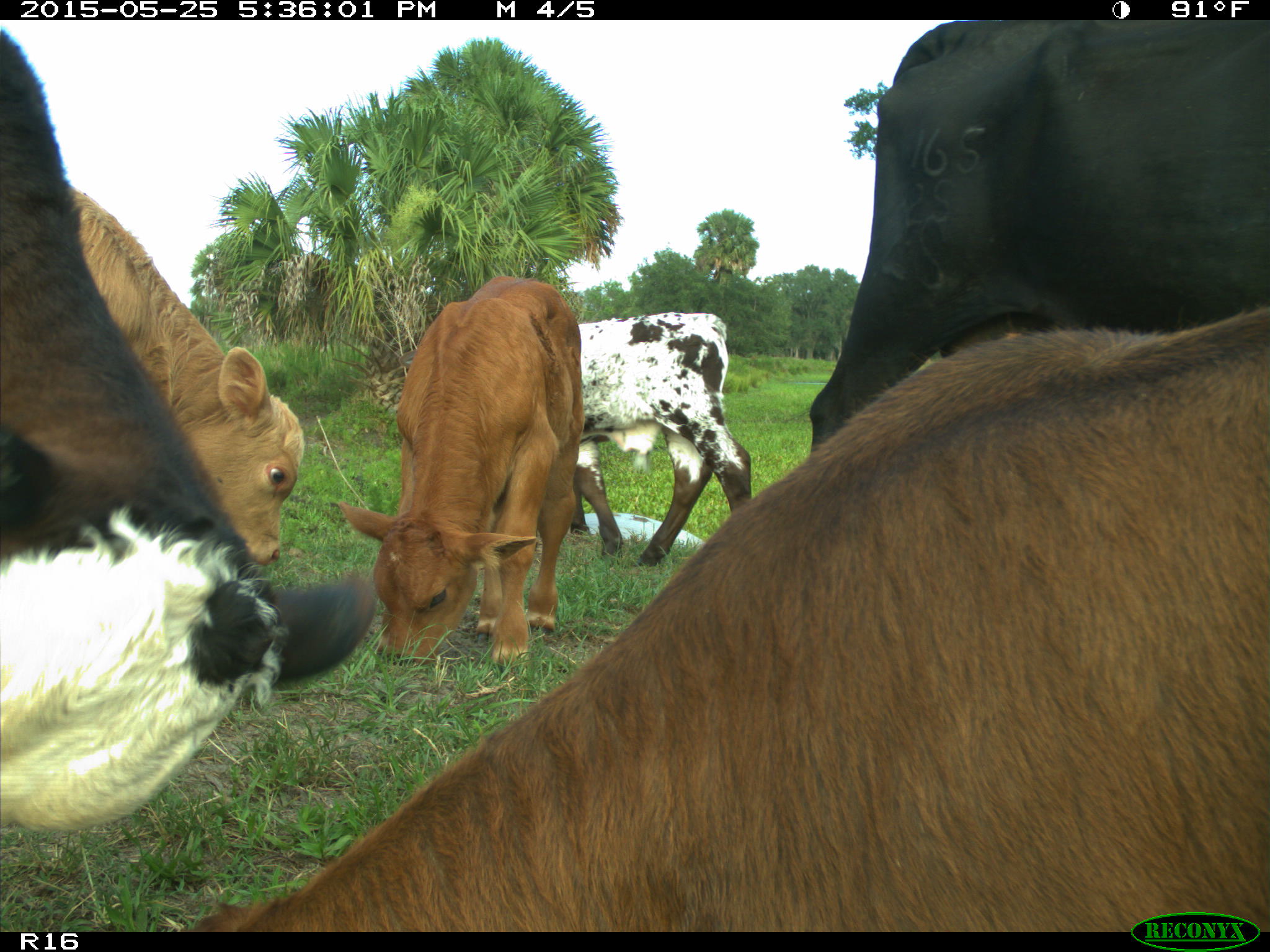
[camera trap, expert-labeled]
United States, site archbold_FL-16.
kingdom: Animalia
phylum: Chordata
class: Mammalia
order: Artiodactyla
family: Bovidae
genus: Bos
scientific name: Bos taurus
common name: domestic cow